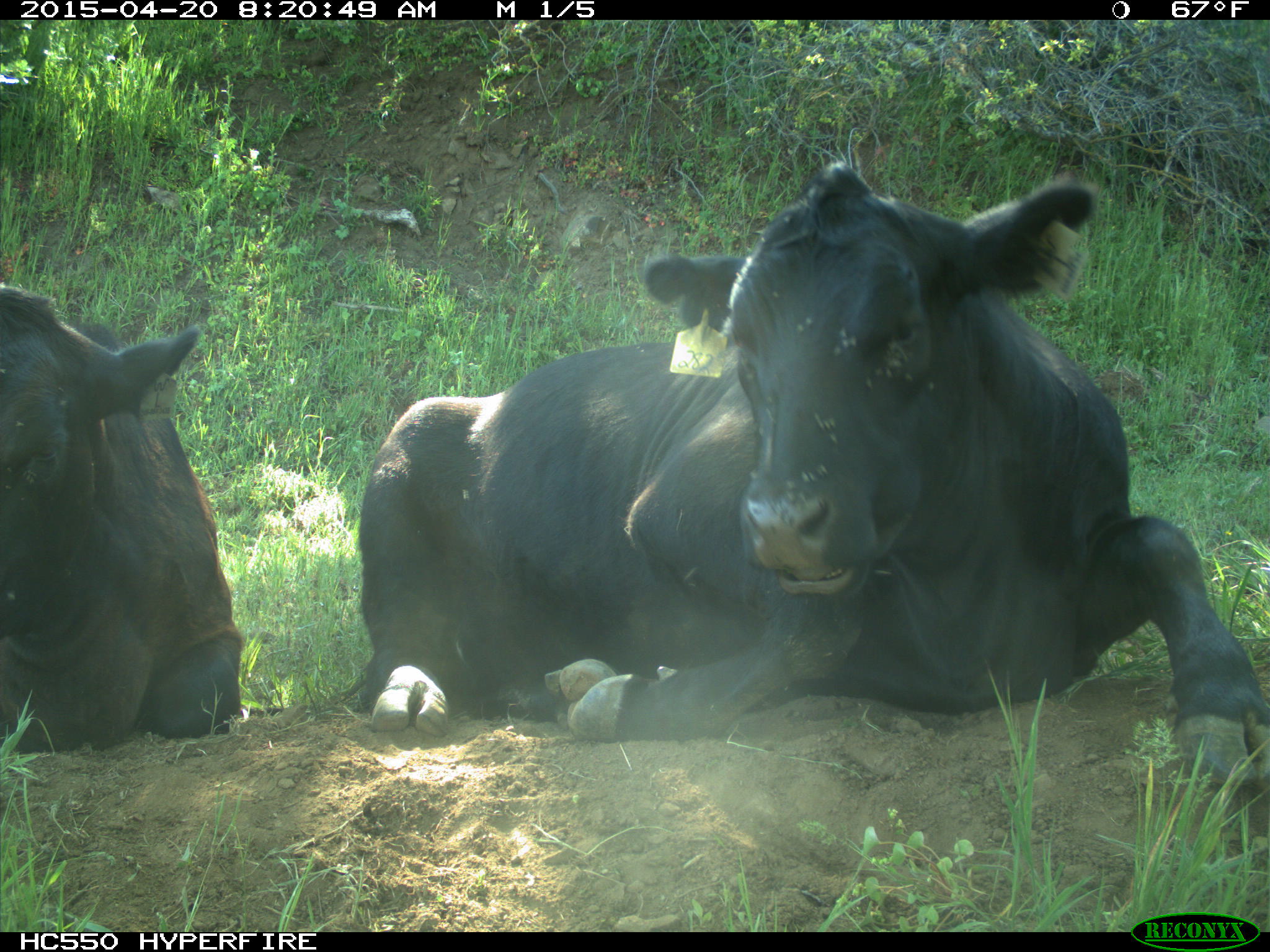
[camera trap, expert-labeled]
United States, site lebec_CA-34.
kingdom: Animalia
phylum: Chordata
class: Mammalia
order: Artiodactyla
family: Bovidae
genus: Bos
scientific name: Bos taurus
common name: domestic cow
Bos taurus (domestic cow).